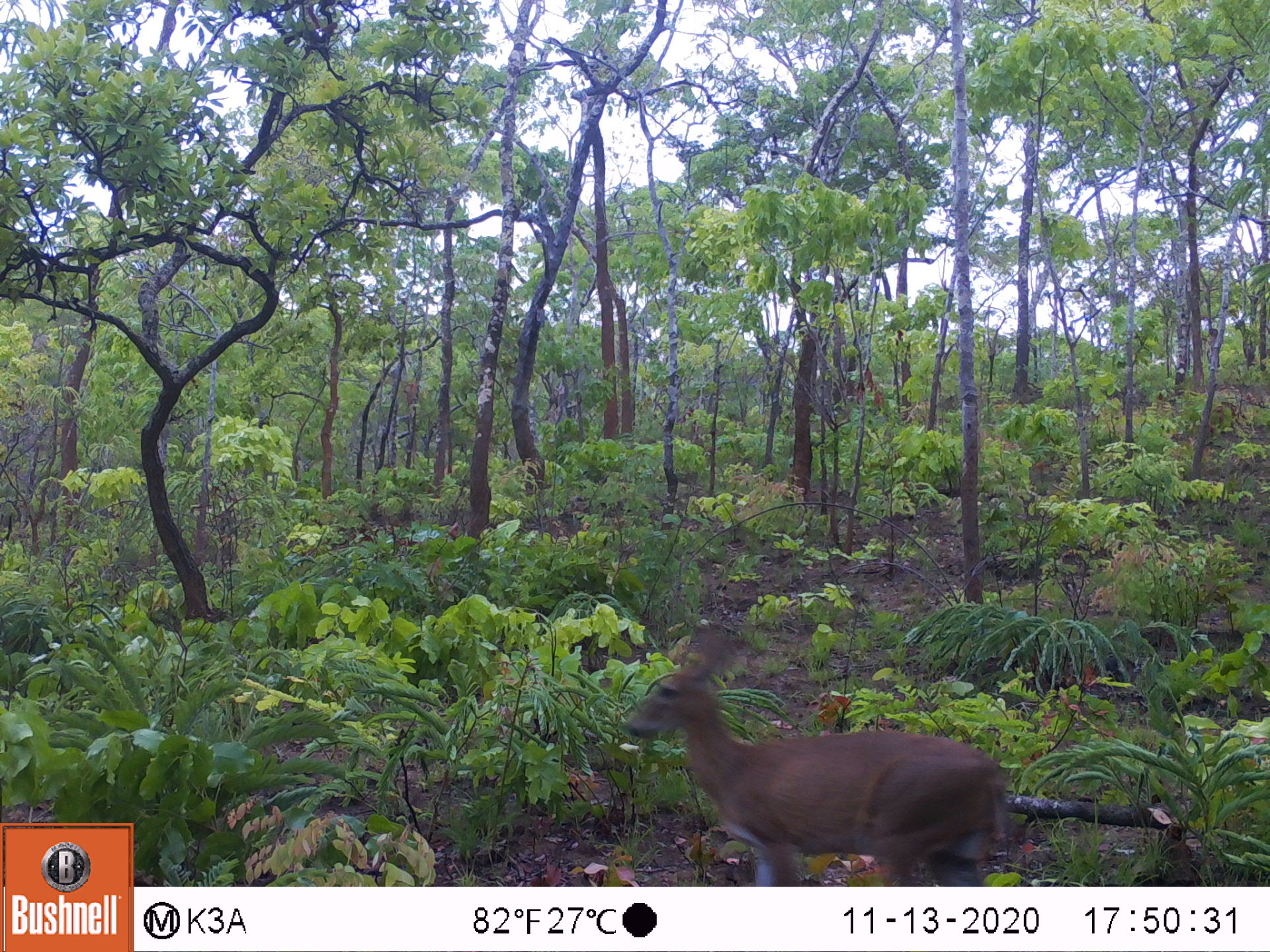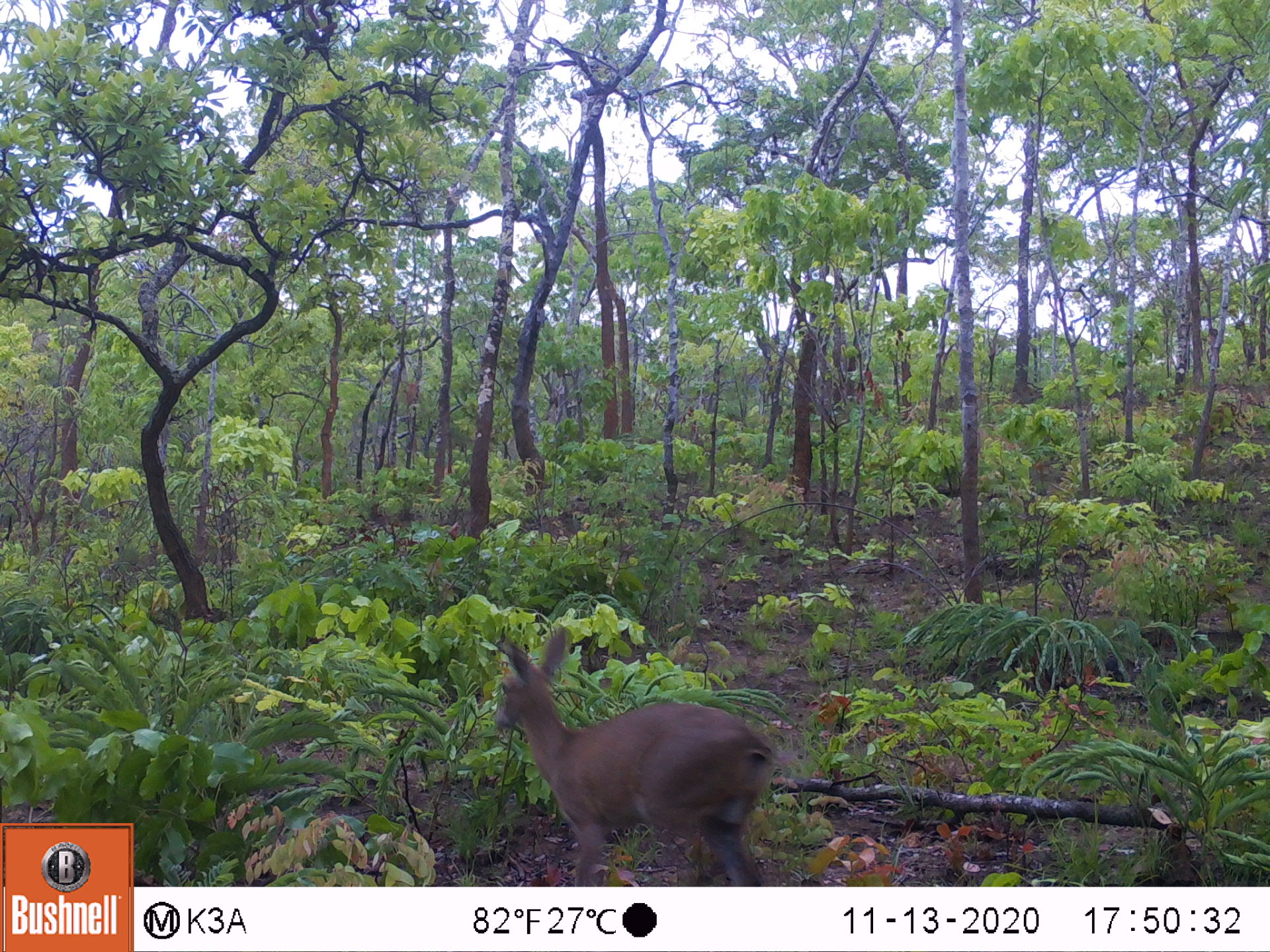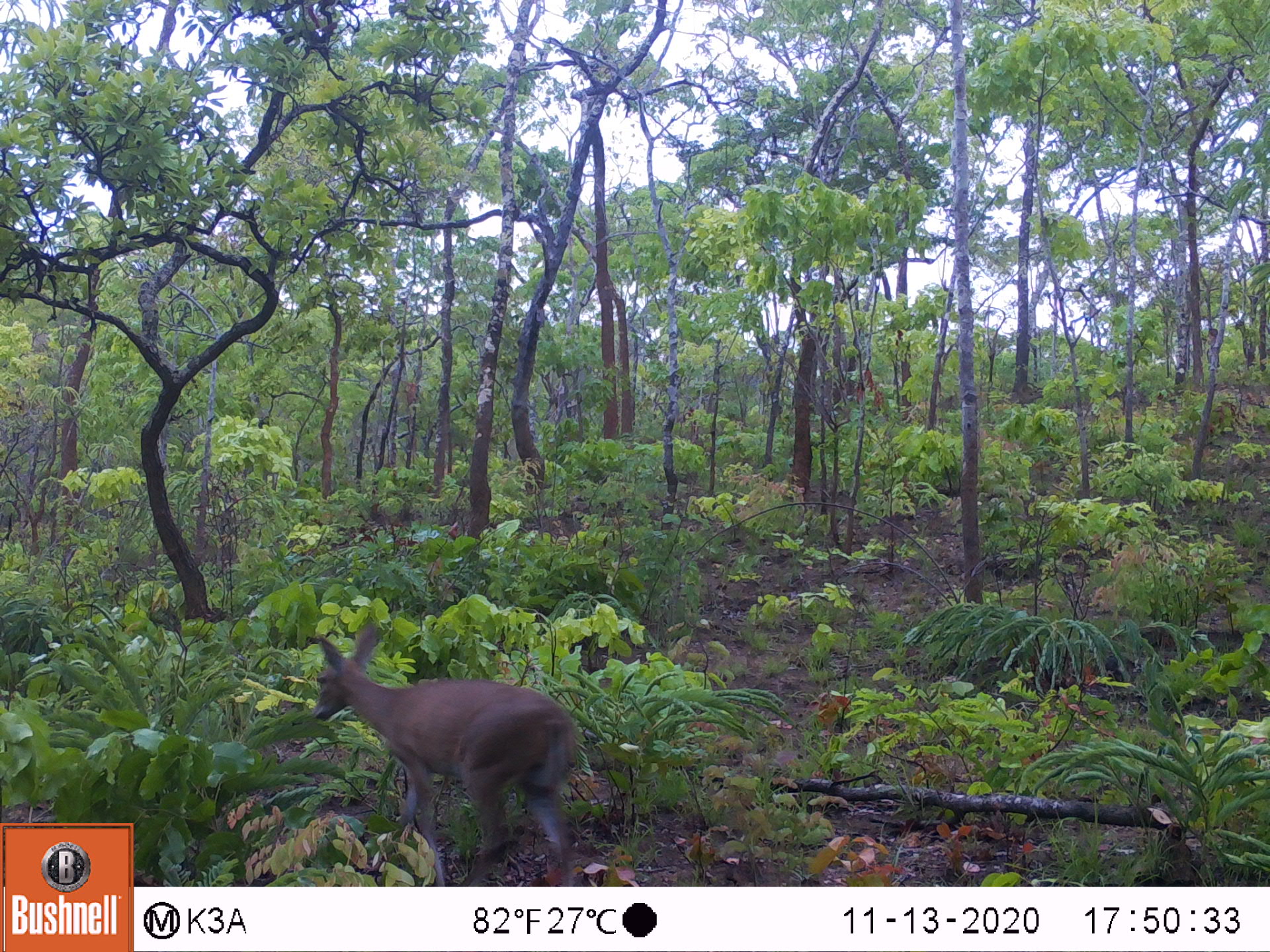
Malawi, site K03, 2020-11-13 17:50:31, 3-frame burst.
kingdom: Animalia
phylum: Chordata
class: Mammalia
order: Artiodactyla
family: Bovidae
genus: Sylvicapra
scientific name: Sylvicapra grimmia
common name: common duiker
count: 1